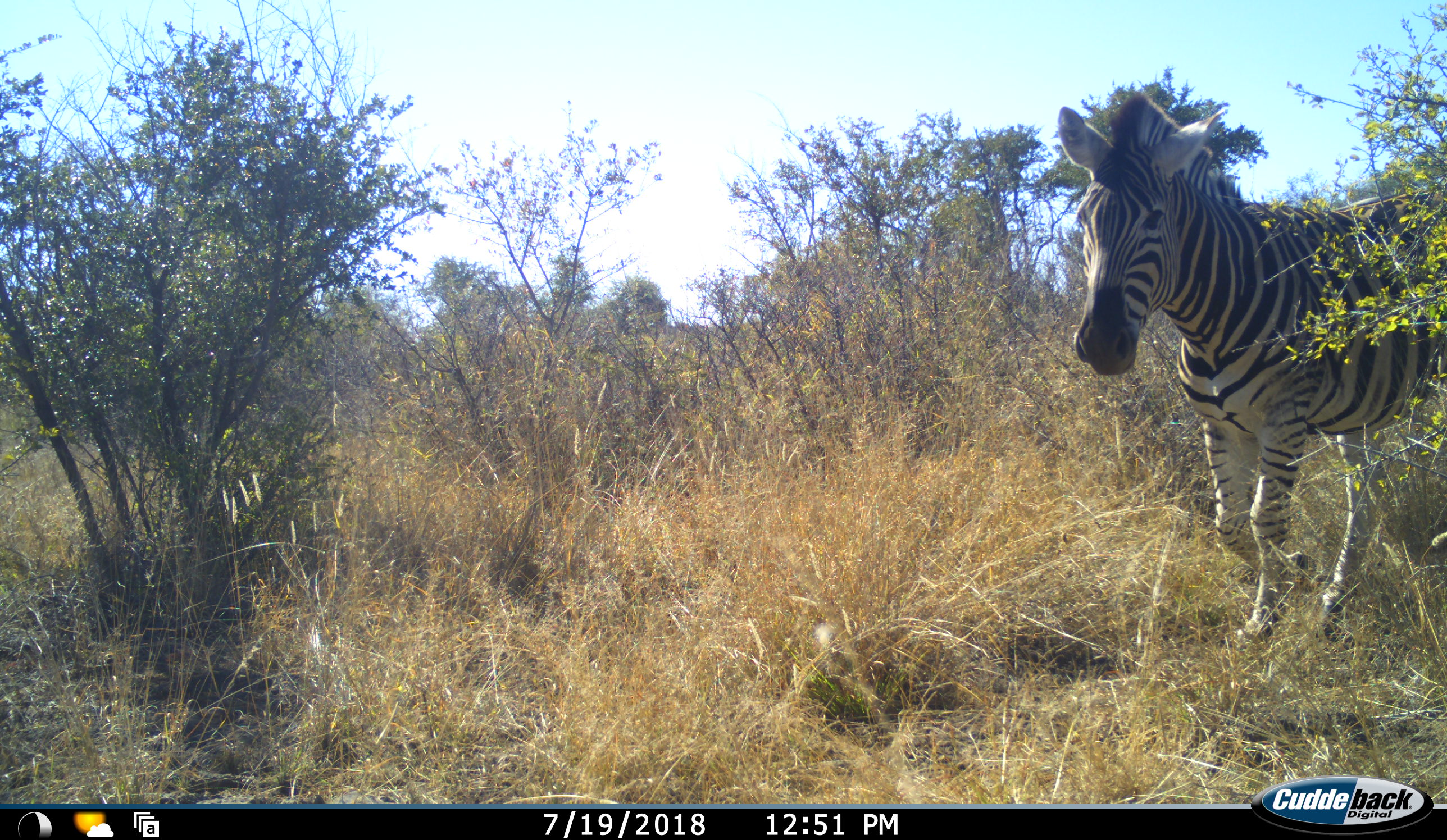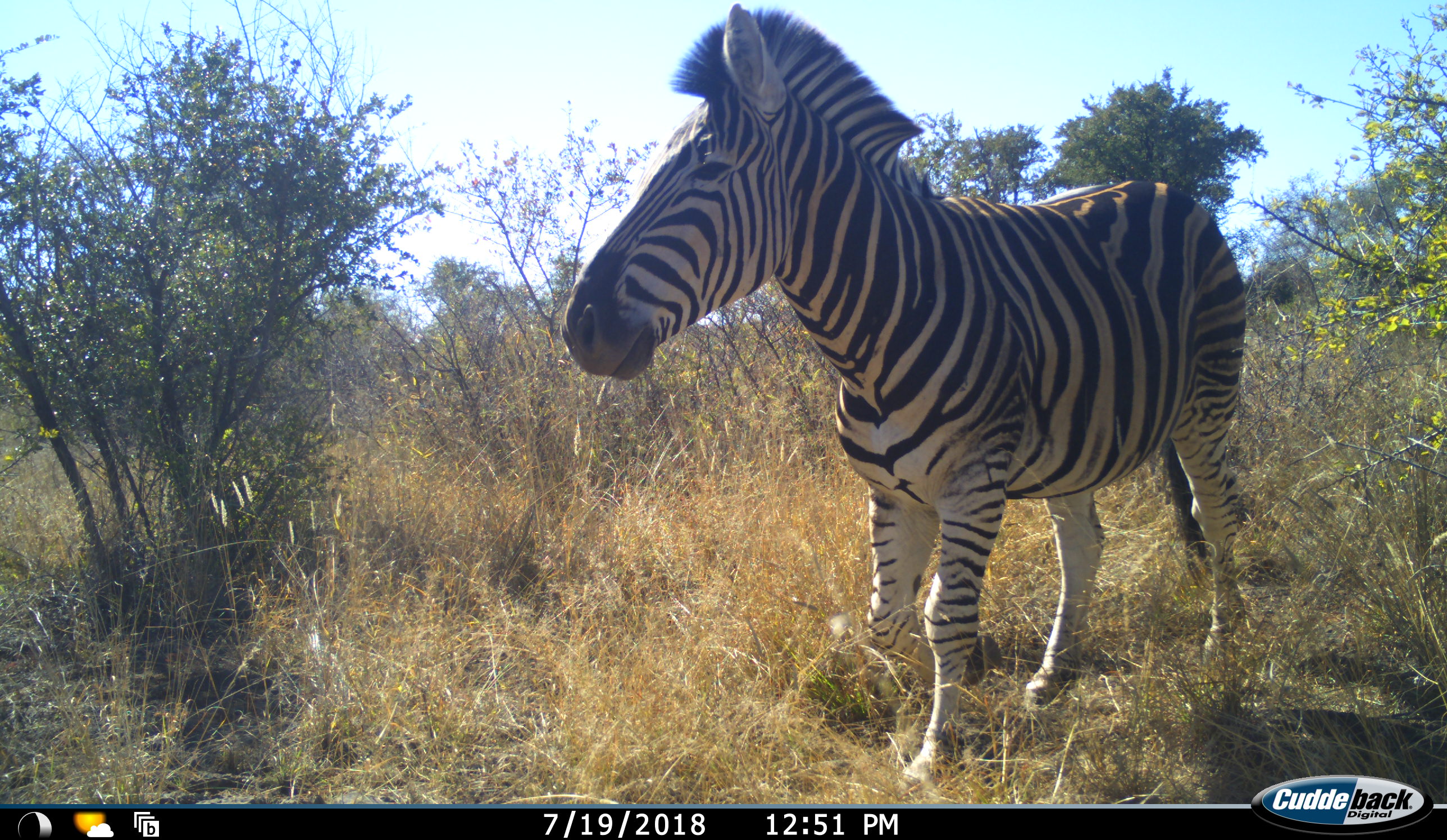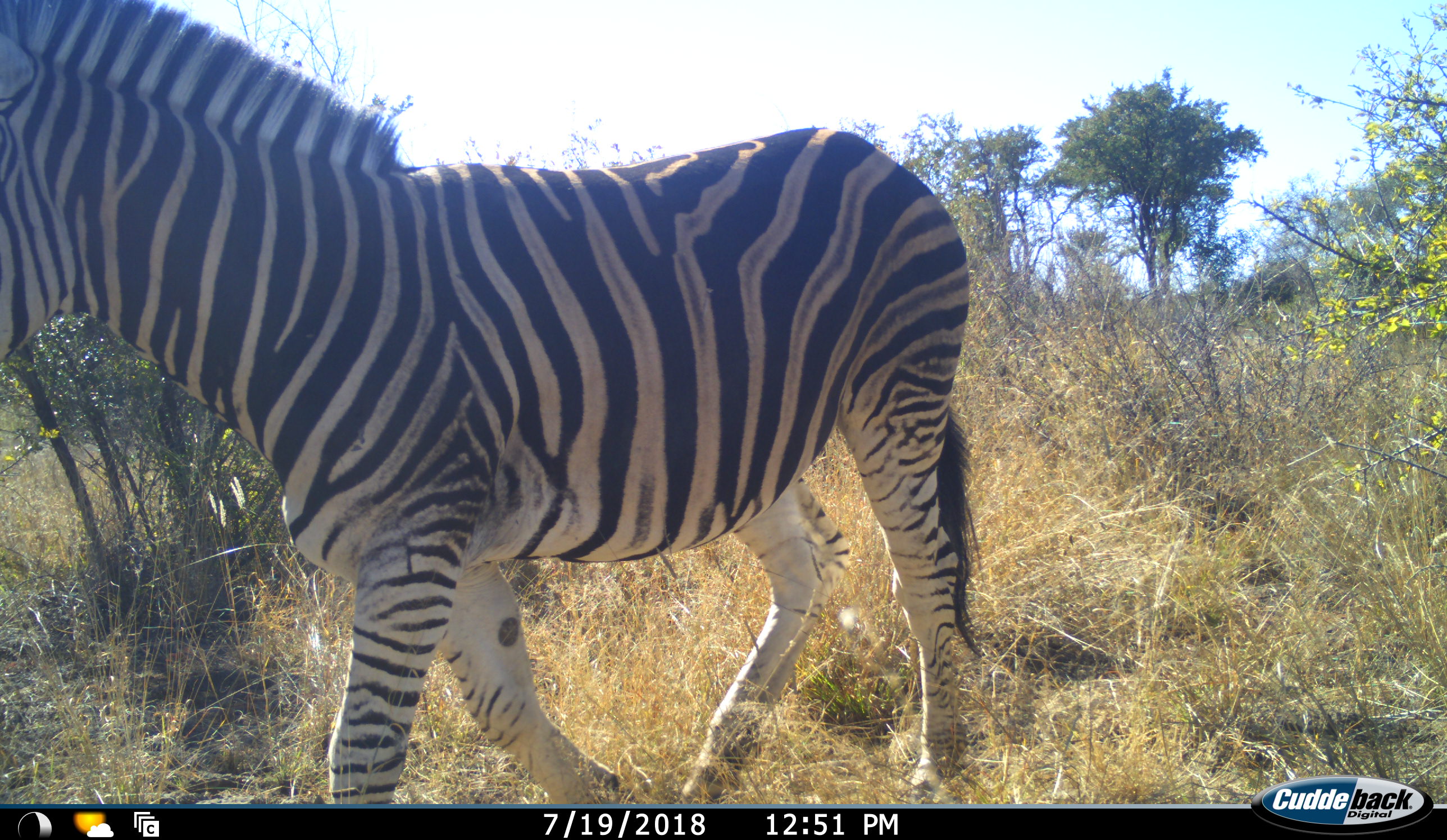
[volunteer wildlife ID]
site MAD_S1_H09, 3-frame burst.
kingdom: Animalia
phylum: Chordata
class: Mammalia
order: Perissodactyla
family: Equidae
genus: Equus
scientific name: Equus quagga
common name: plains zebra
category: zebraplains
Zebraplains (plains zebra) (Equus quagga), count 1. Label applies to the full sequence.